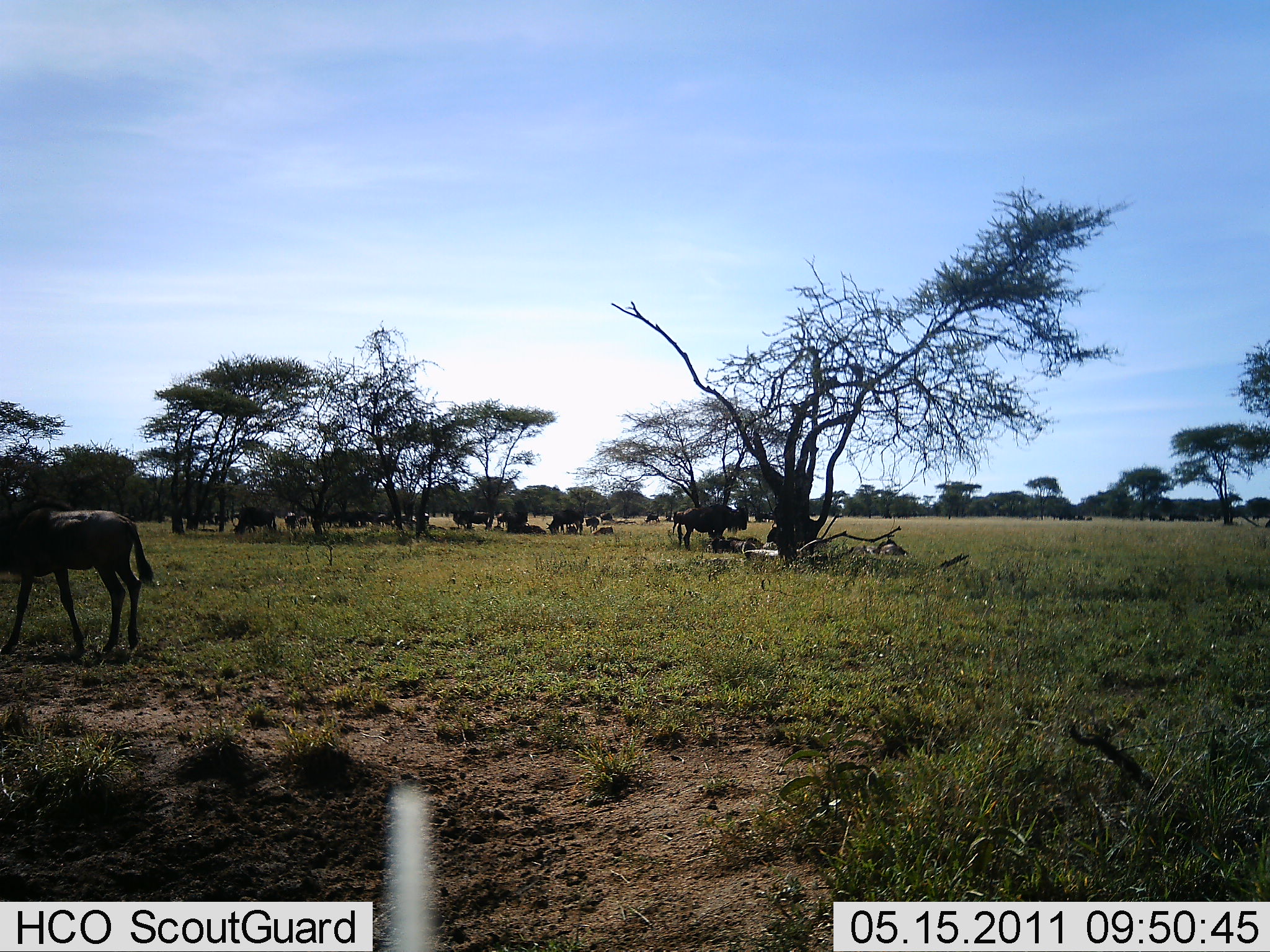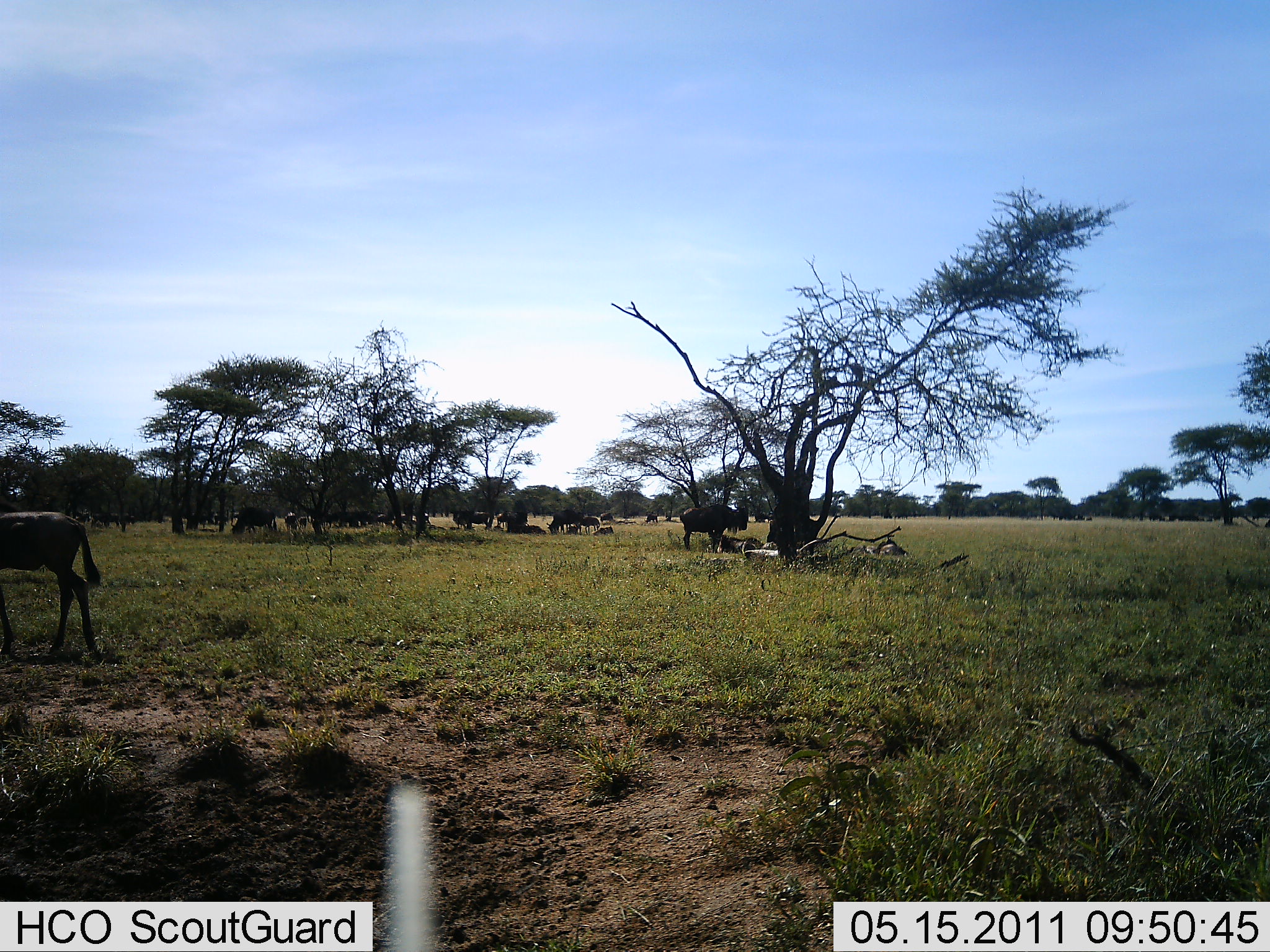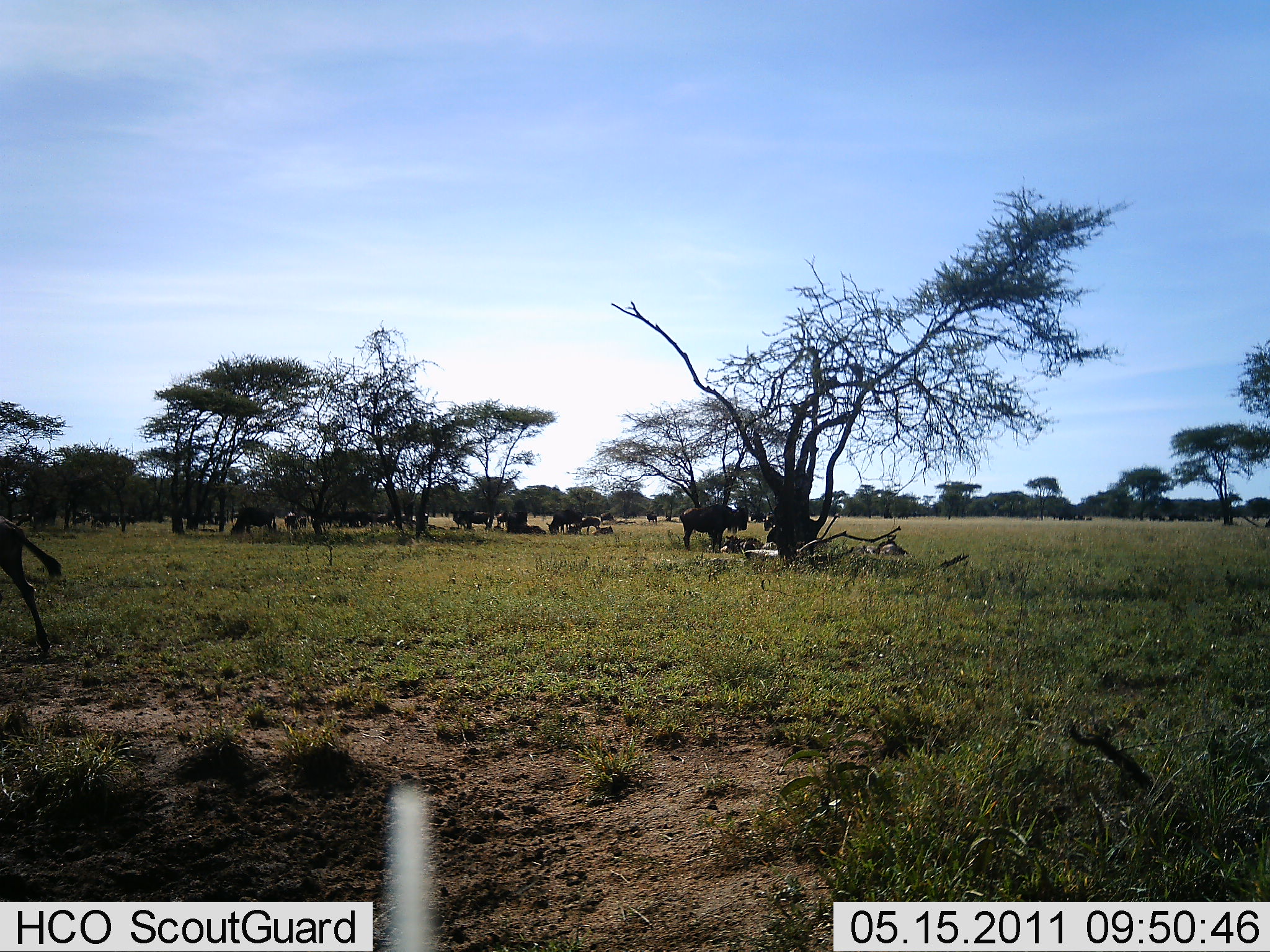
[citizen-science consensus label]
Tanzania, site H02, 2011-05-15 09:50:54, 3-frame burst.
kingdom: Animalia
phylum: Chordata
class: Mammalia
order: Artiodactyla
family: Bovidae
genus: Connochaetes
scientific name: Connochaetes taurinus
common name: blue wildebeest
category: wildebeest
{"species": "wildebeest (blue wildebeest) (Connochaetes taurinus)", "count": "11-50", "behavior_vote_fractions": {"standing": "79%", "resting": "79%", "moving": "57%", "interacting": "14%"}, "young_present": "21%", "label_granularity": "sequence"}